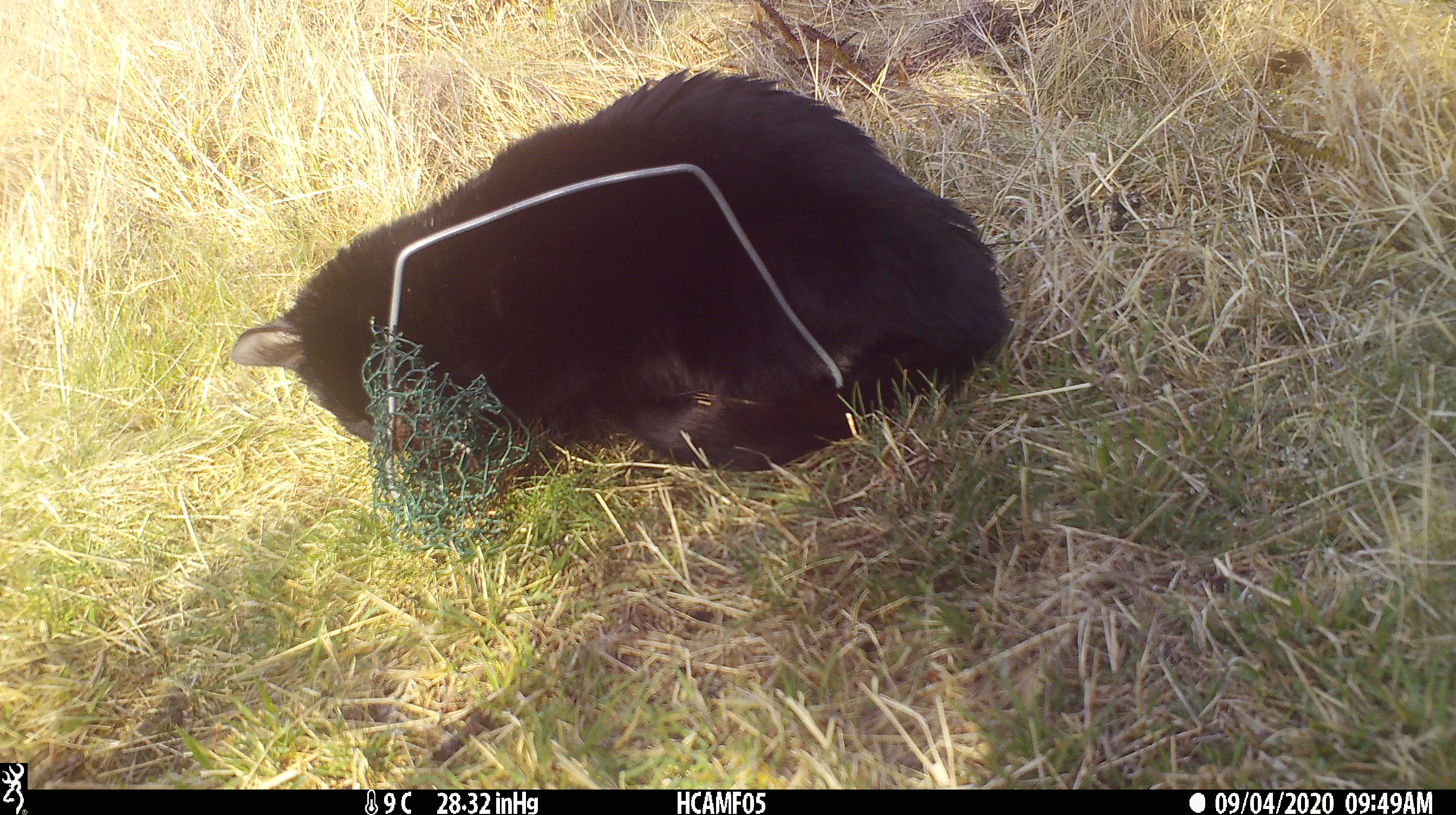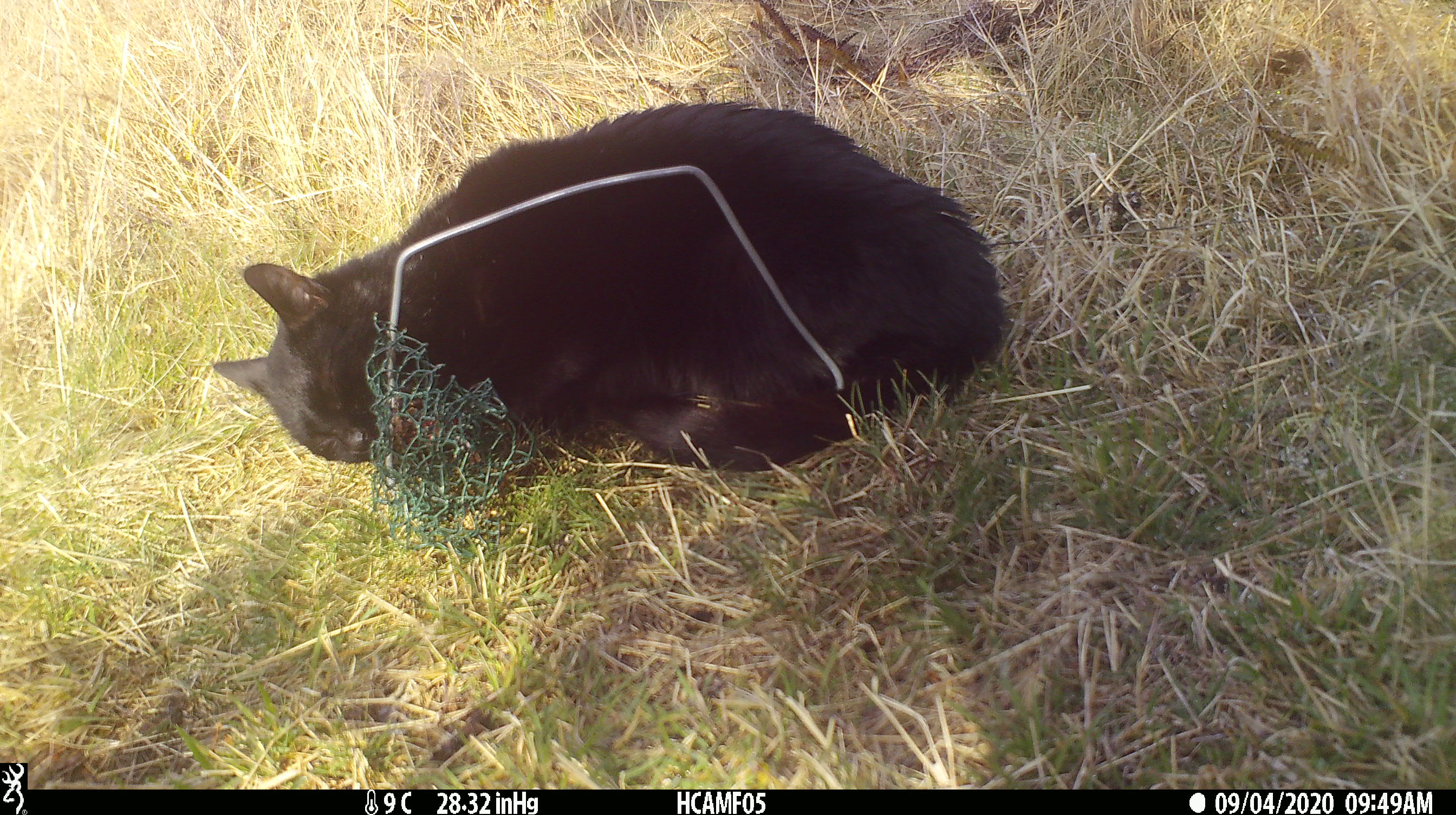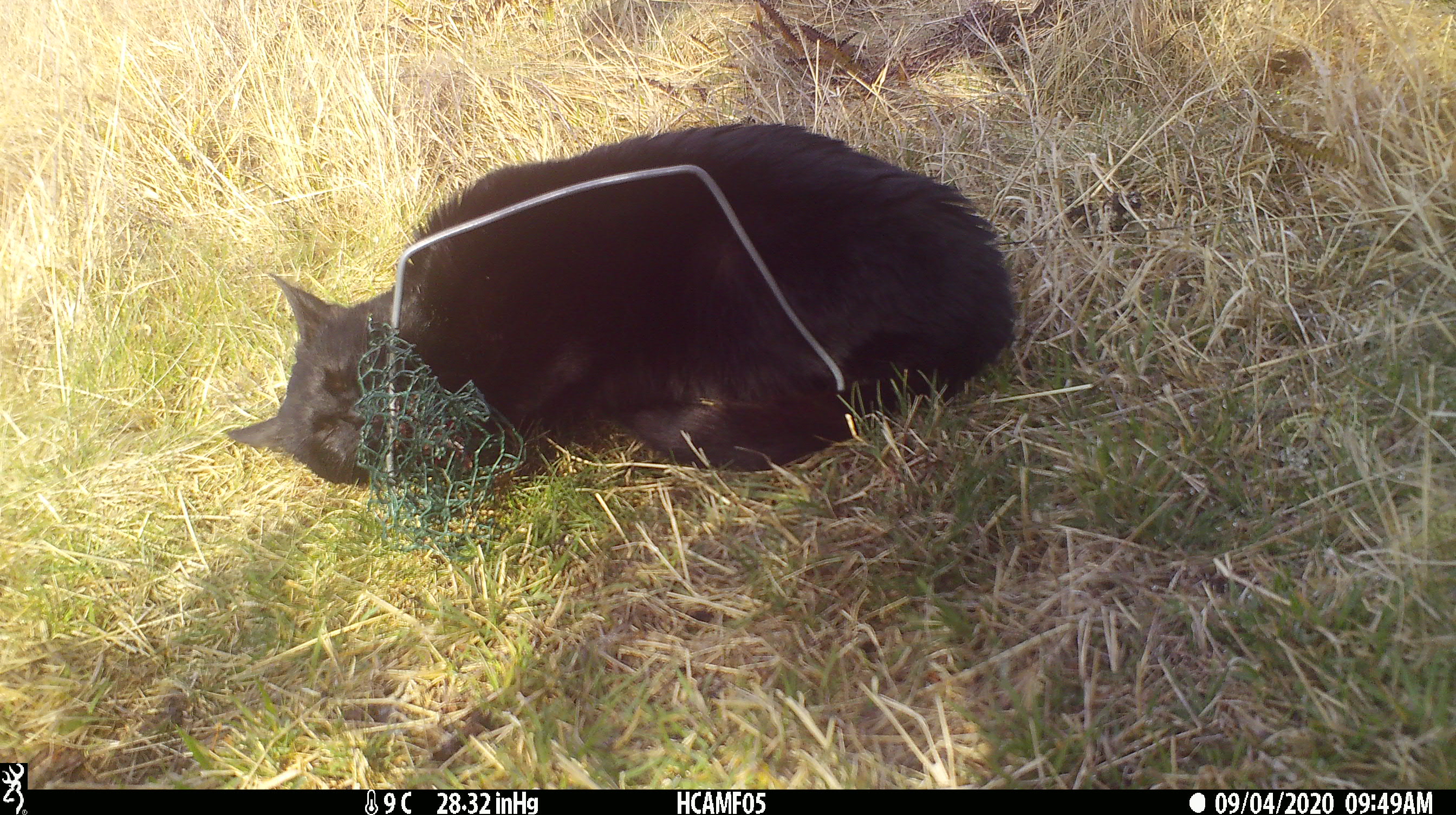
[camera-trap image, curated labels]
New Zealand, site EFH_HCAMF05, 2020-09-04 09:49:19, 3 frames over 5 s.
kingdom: Animalia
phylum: Chordata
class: Mammalia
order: Carnivora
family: Felidae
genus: Felis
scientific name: Felis catus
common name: domestic cat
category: cat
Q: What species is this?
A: Cat (domestic cat) (Felis catus).